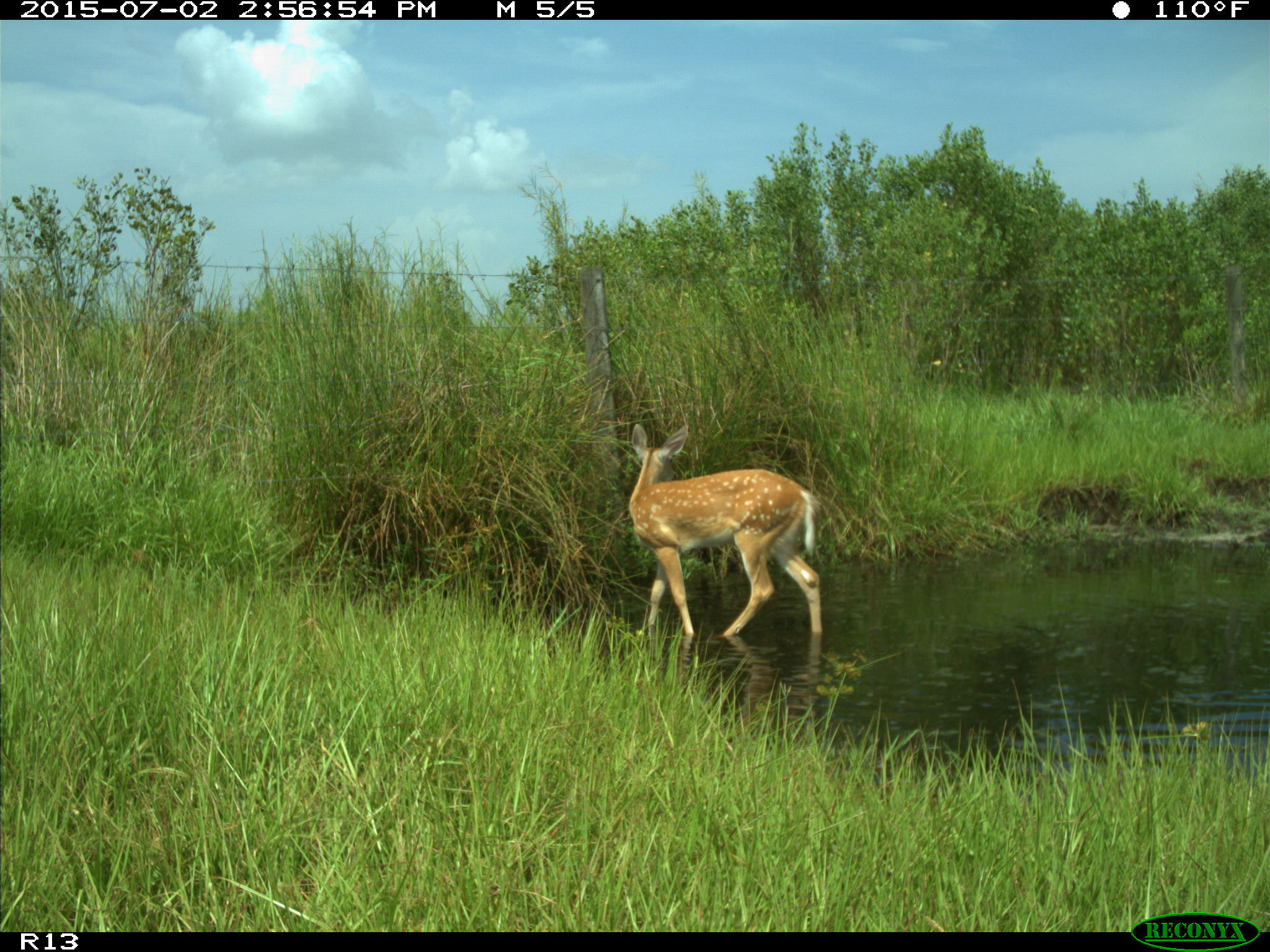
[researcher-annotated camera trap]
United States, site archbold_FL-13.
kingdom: Animalia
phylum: Chordata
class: Mammalia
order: Artiodactyla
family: Cervidae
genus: Odocoileus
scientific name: Odocoileus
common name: deer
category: unidentified deer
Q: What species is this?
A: Unidentified deer (deer) (Odocoileus).